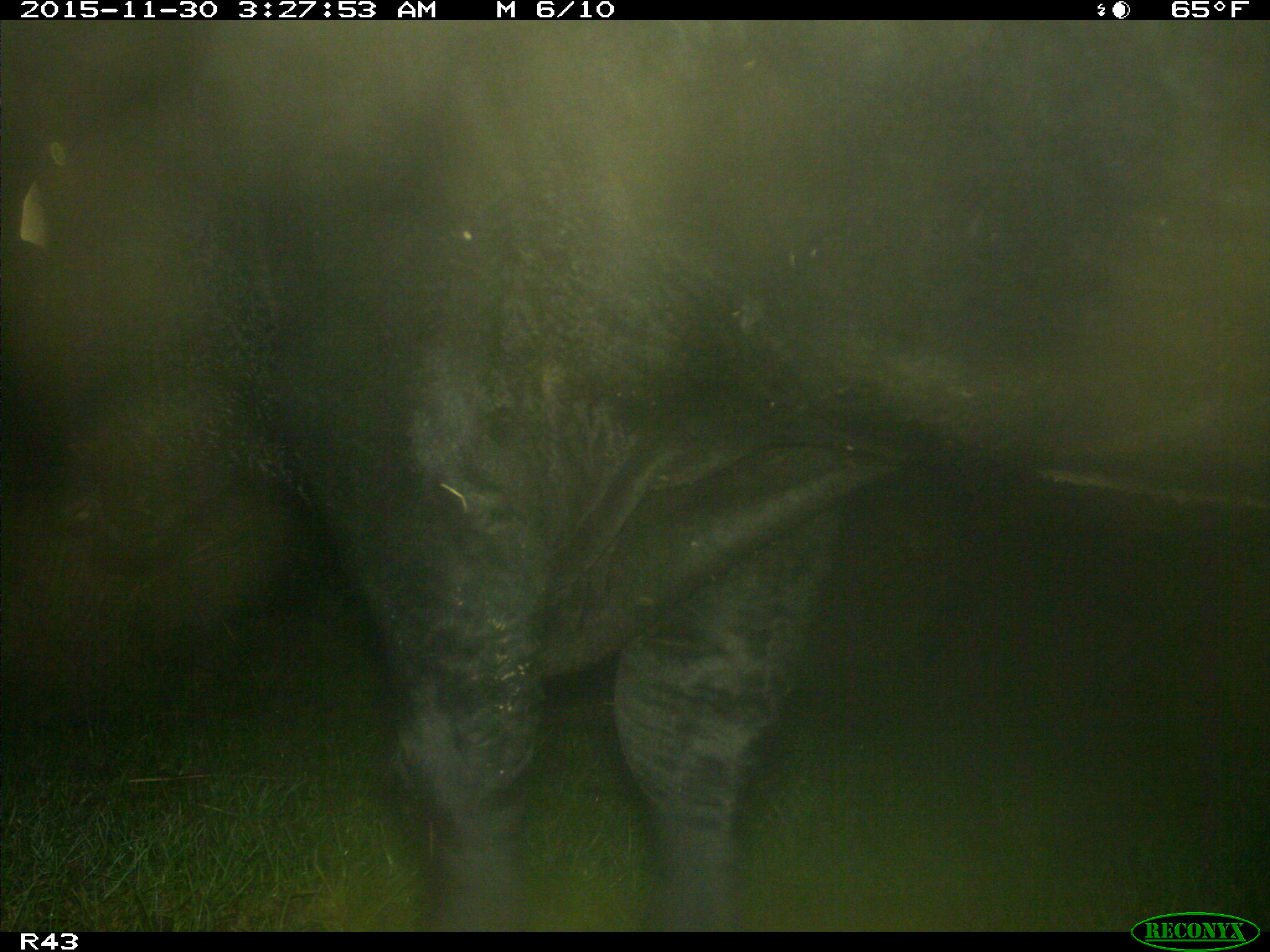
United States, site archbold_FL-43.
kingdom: Animalia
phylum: Chordata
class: Mammalia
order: Artiodactyla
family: Bovidae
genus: Bos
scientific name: Bos taurus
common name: domestic cow